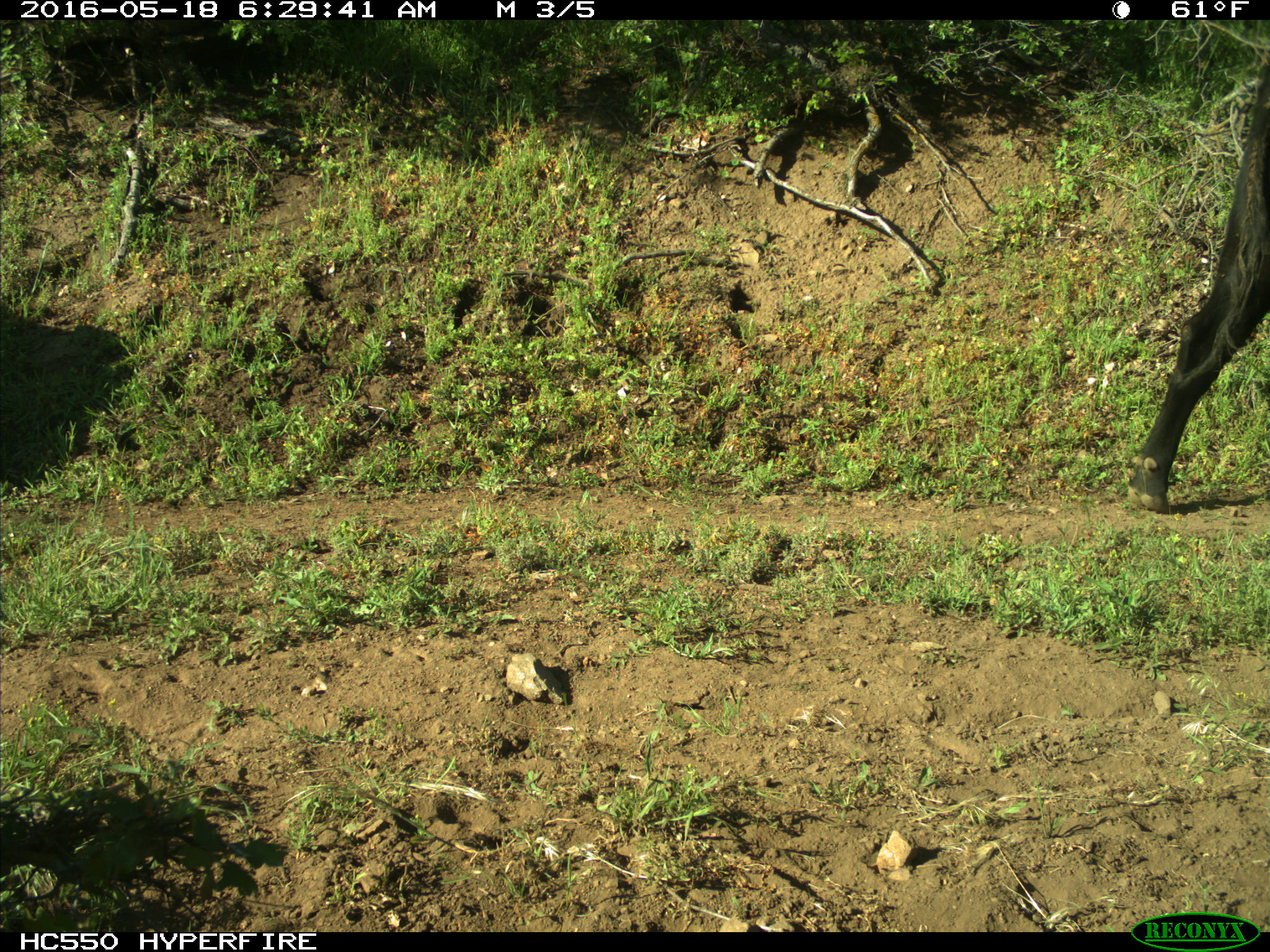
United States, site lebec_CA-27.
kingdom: Animalia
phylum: Chordata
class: Mammalia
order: Artiodactyla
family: Bovidae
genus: Bos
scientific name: Bos taurus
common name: domestic cow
Bos taurus (domestic cow).